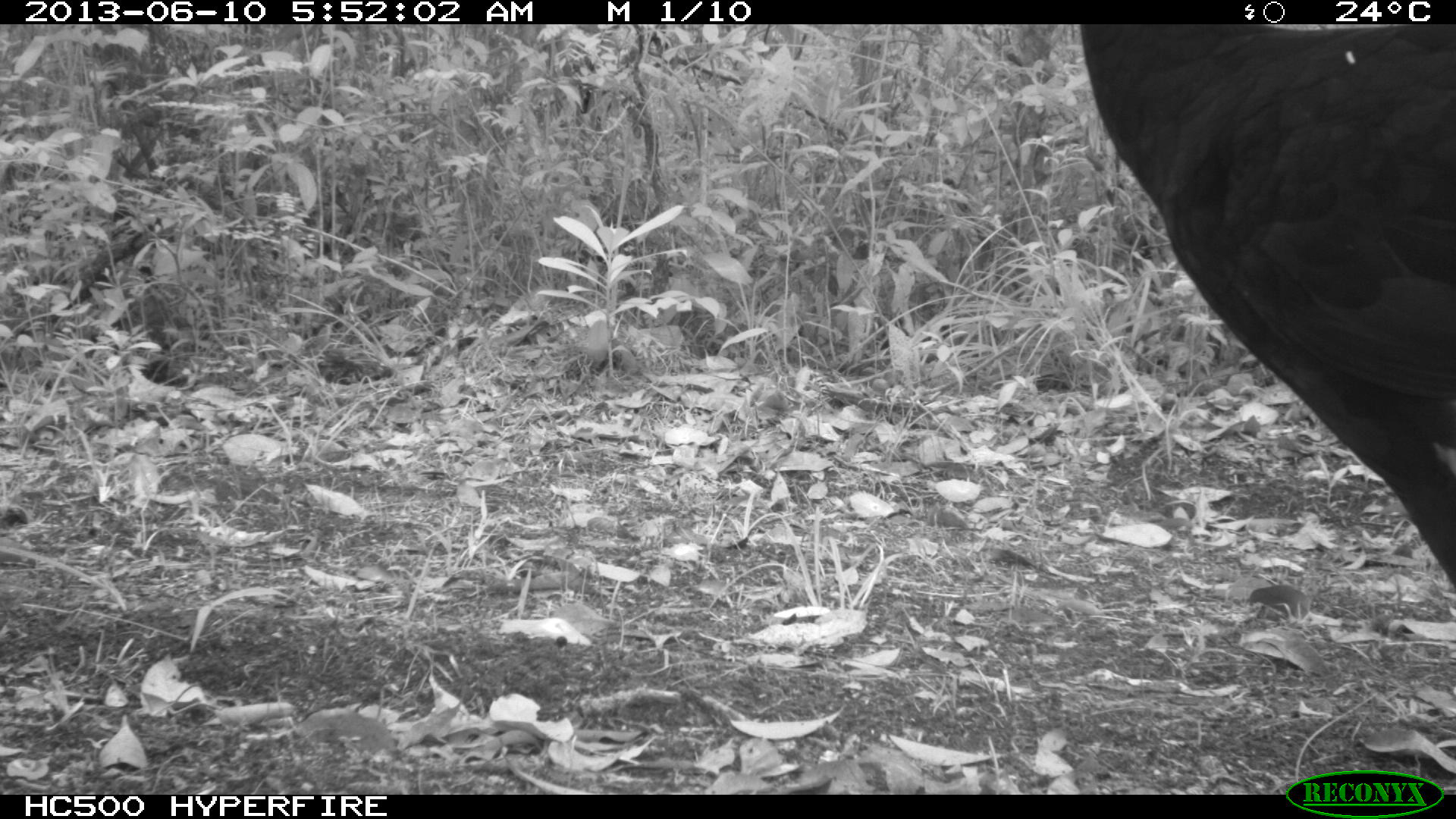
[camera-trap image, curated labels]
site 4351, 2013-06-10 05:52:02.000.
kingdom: Animalia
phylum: Chordata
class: Aves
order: Galliformes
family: Cracidae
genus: Crax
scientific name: Crax rubra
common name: great curassow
Crax rubra (great curassow), count 1, sex male.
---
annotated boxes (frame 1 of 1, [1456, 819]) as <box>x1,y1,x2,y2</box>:
crax rubra: <box>1078,23,1456,587</box>